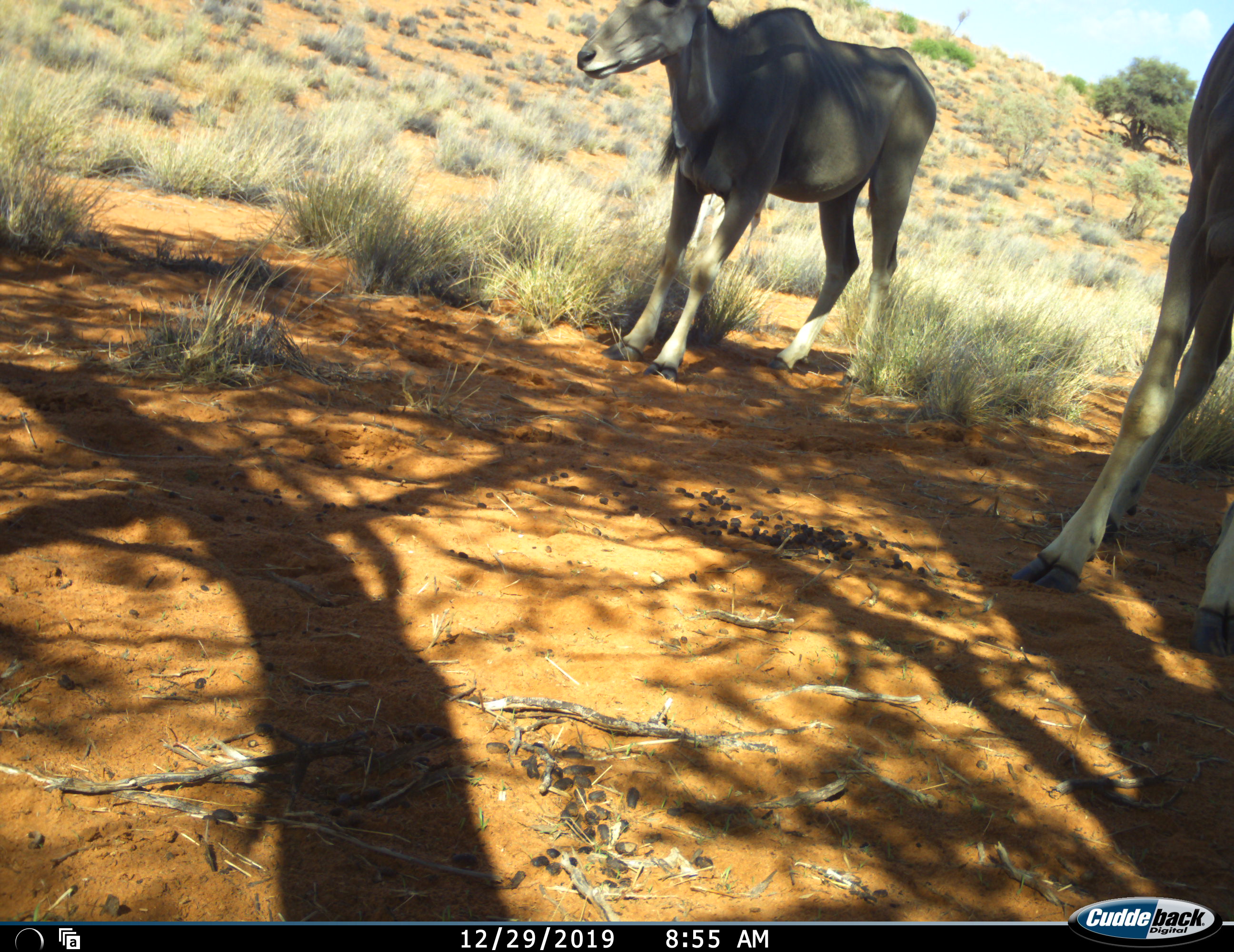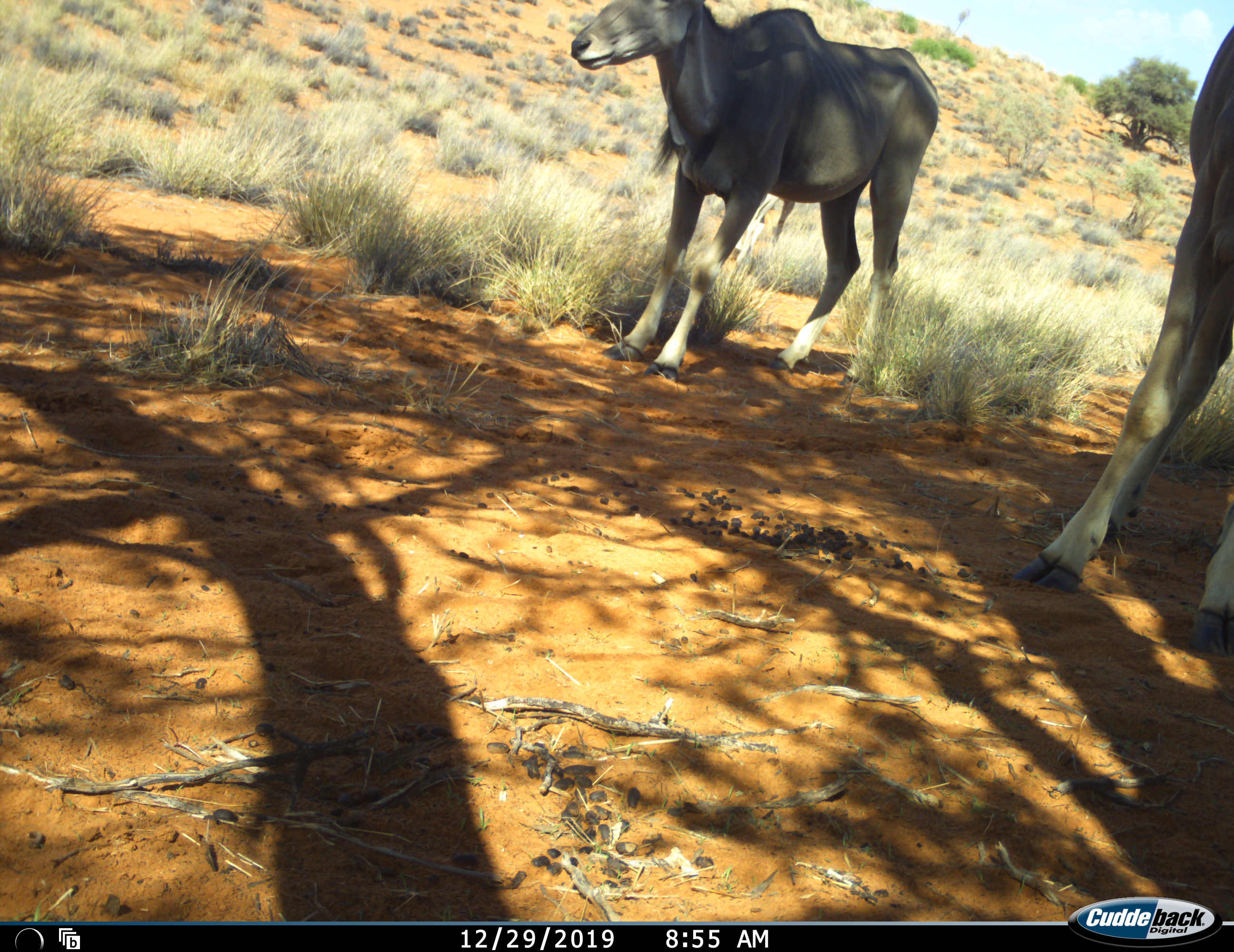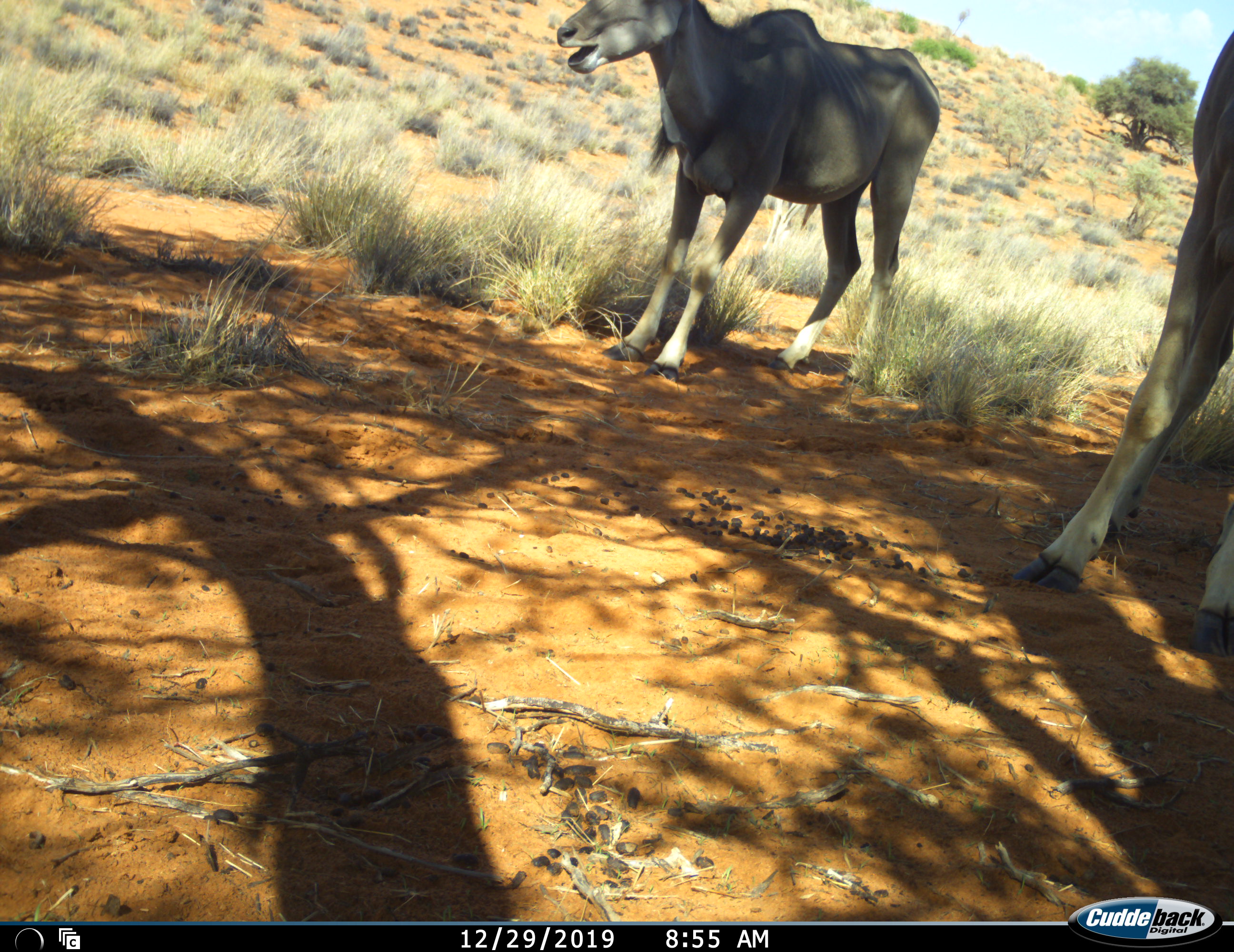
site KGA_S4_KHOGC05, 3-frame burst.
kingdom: Animalia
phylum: Chordata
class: Mammalia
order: Artiodactyla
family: Bovidae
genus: Tragelaphus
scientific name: Tragelaphus oryx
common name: eland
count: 2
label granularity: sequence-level